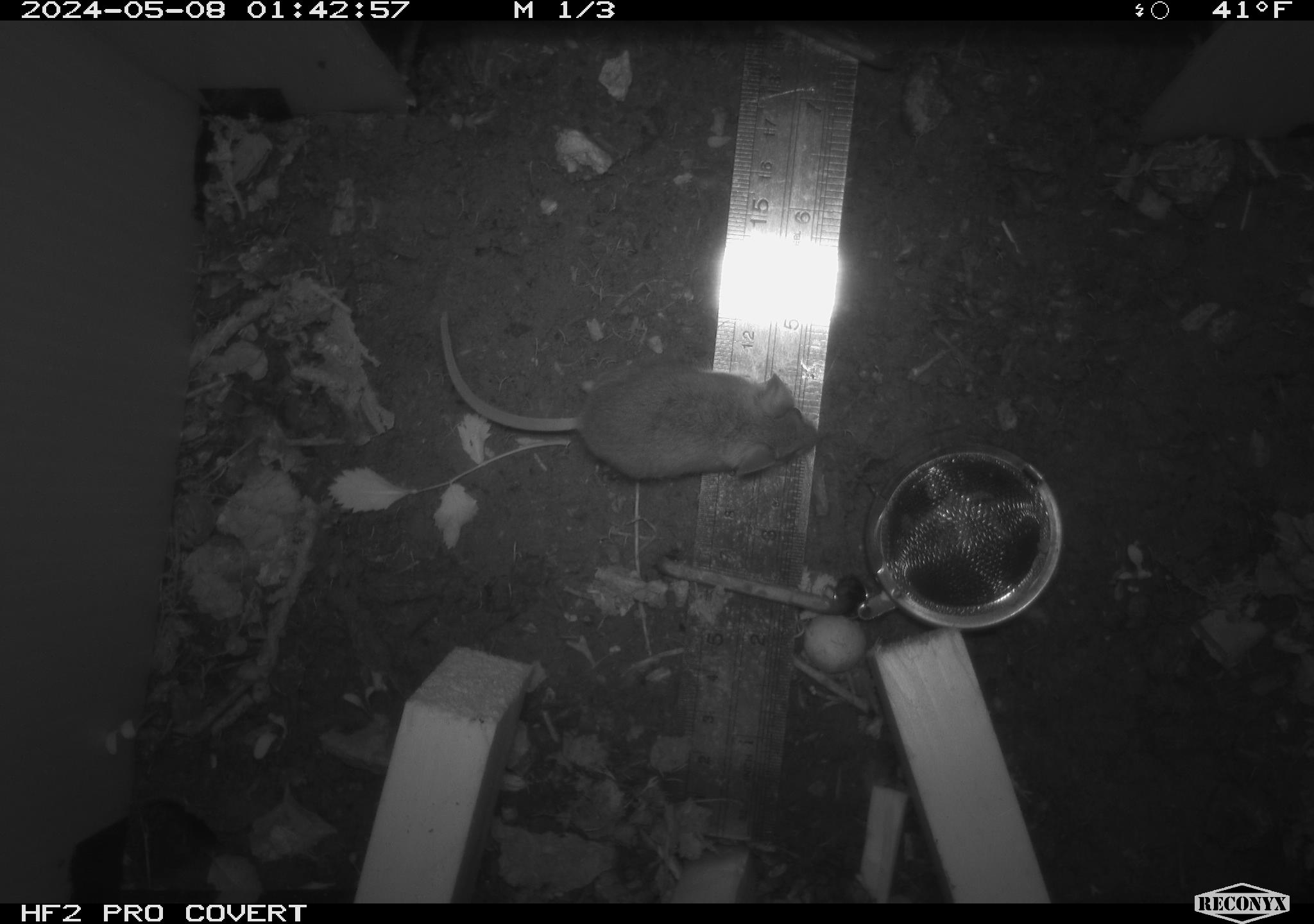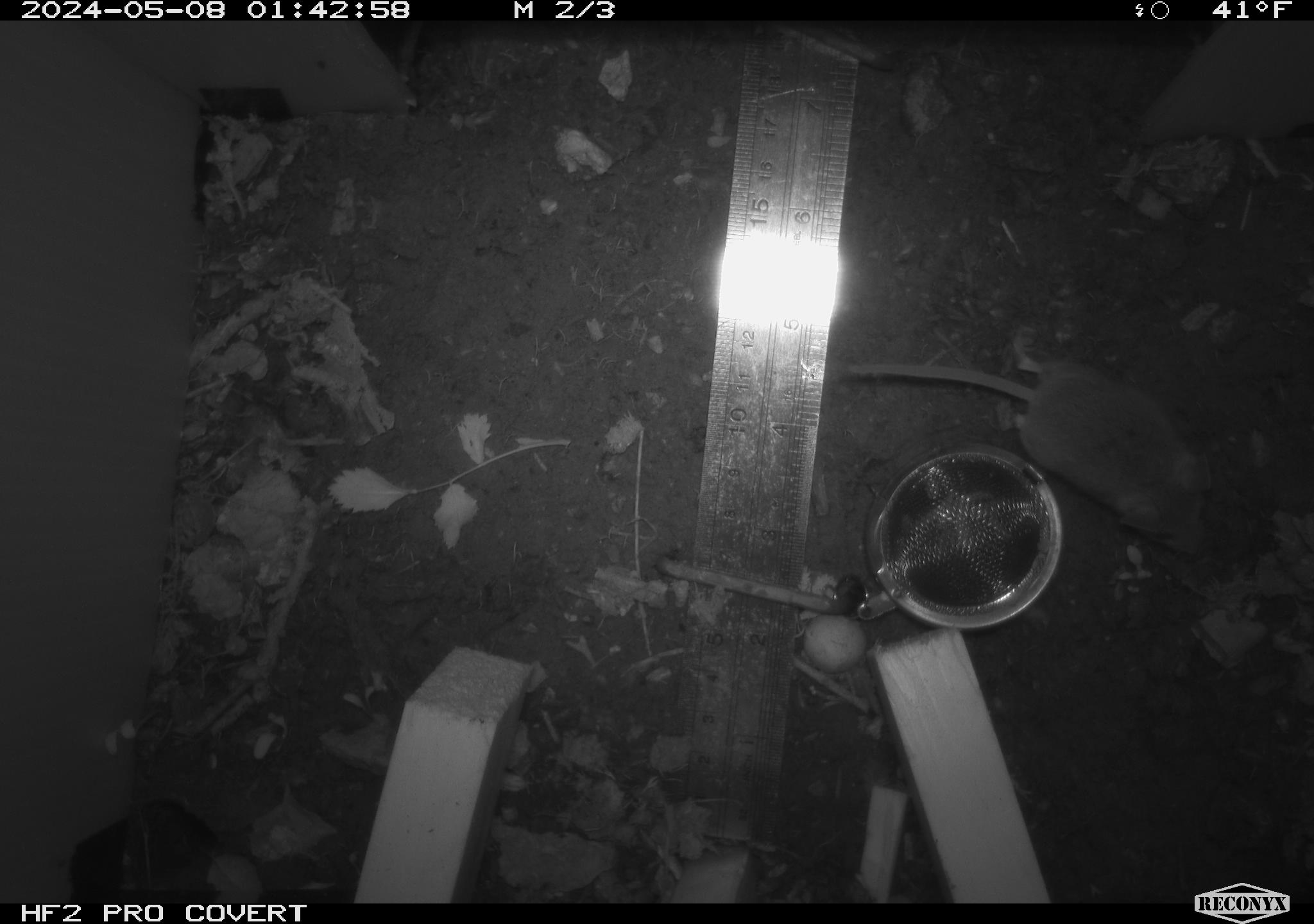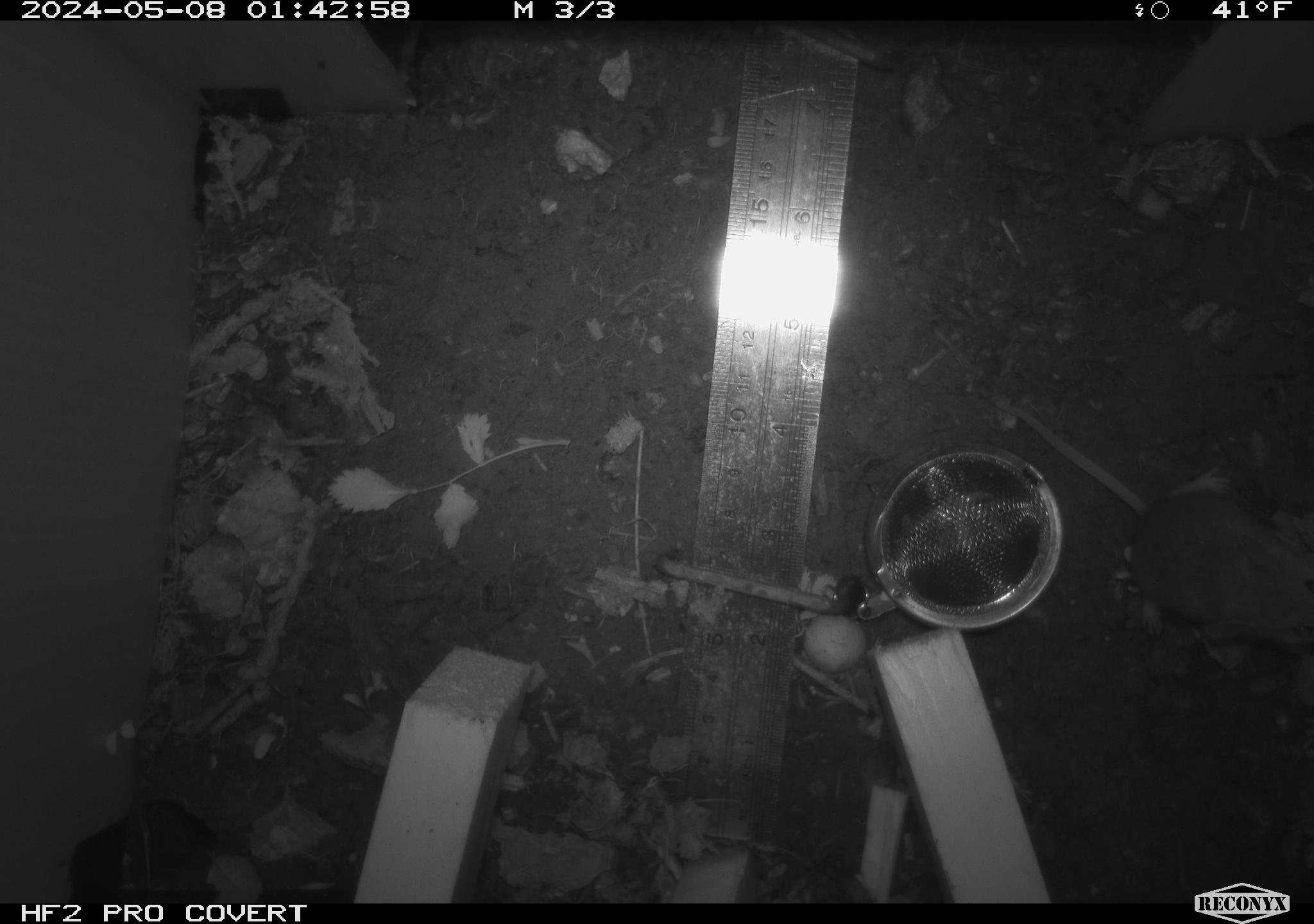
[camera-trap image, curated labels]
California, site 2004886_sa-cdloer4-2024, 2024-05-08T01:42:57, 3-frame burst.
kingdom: Animalia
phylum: Chordata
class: Mammalia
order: Rodentia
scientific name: Rodentia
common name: mouse species